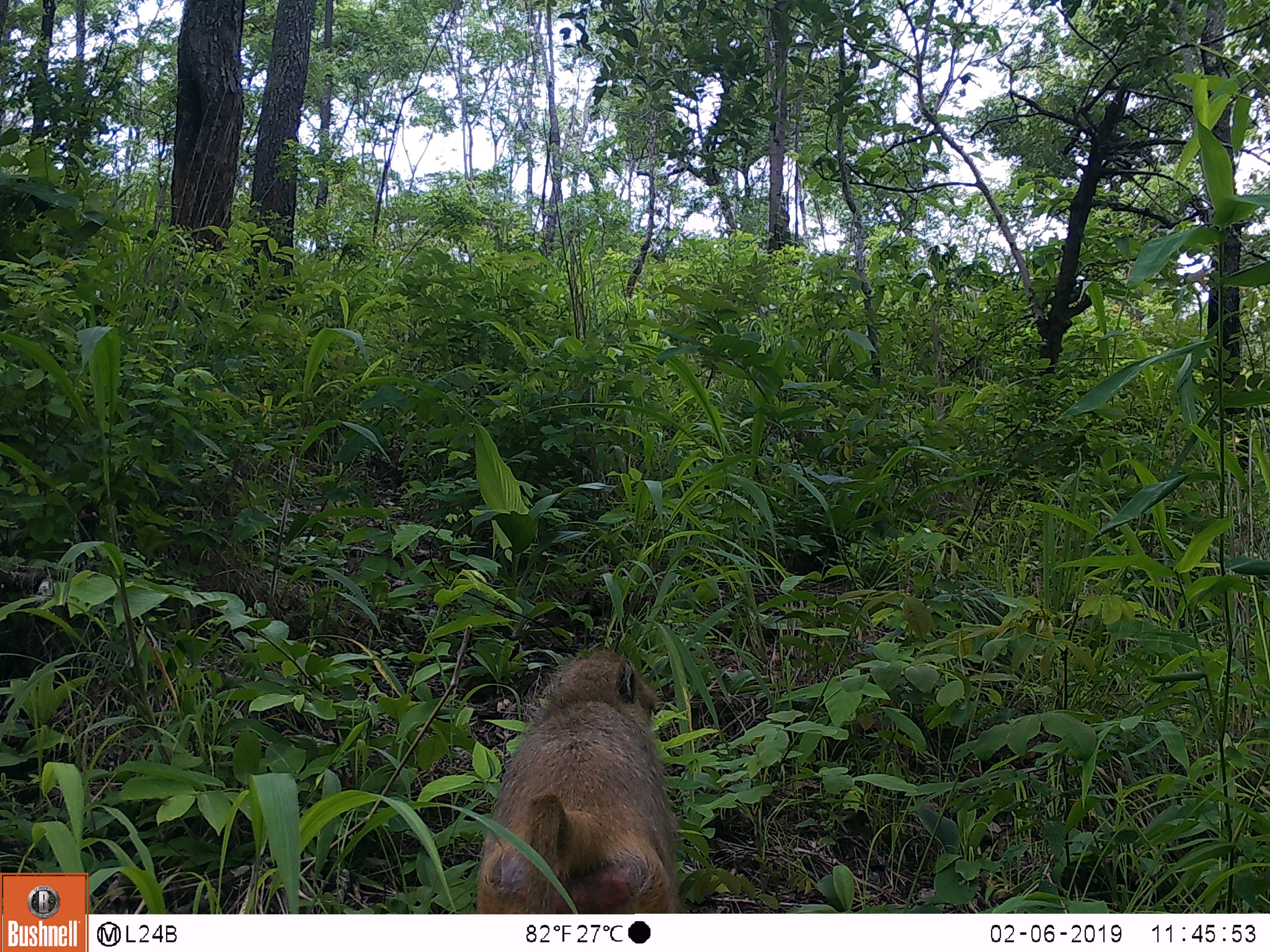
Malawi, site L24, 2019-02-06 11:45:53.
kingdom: Animalia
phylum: Chordata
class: Mammalia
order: Primates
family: Cercopithecidae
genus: Papio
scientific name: Papio cynocephalus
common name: yellow baboon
Yellow baboon (Papio cynocephalus), count 1.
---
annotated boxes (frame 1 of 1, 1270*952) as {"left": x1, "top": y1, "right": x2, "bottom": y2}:
yellow baboon: {"left": 470, "top": 644, "right": 696, "bottom": 908}